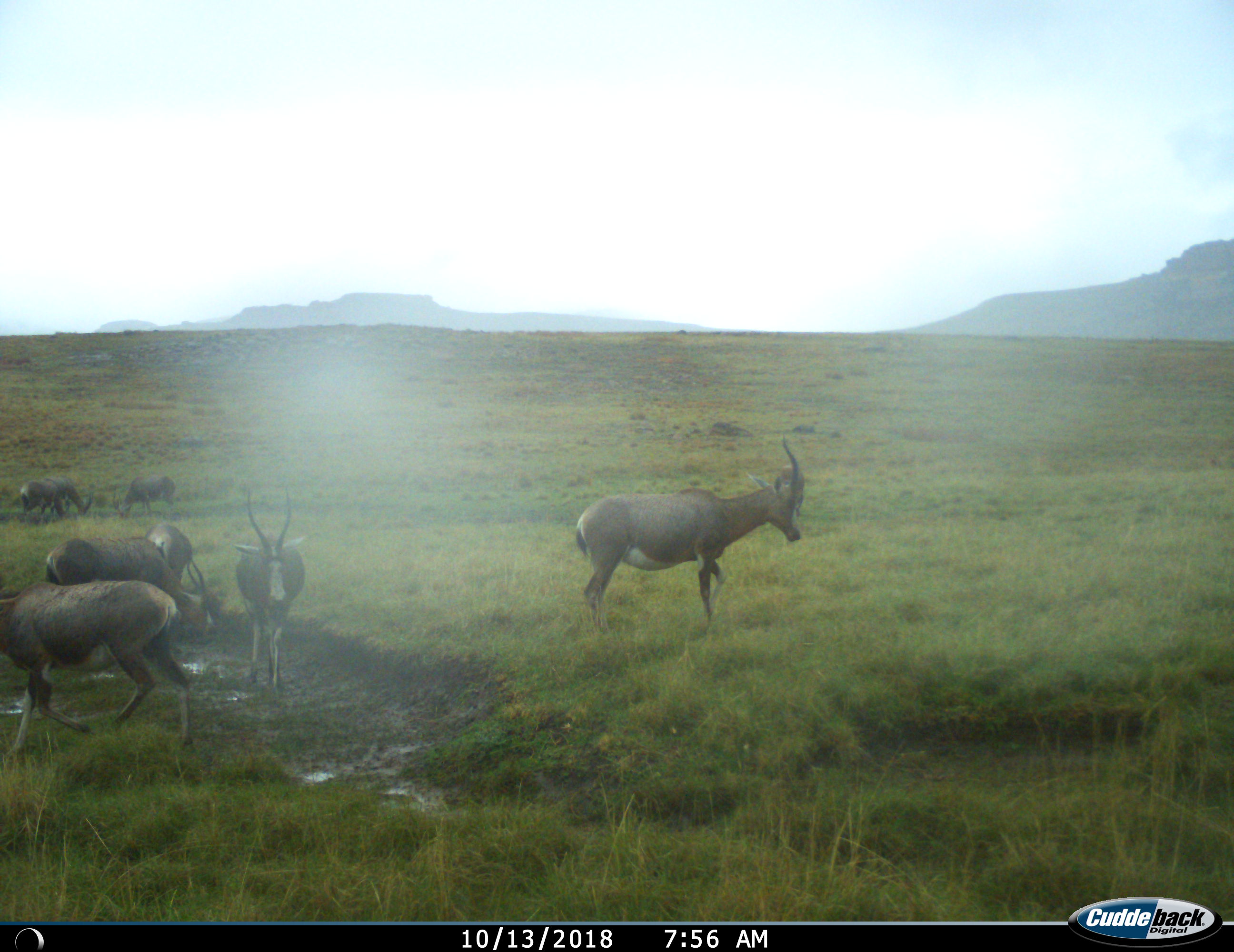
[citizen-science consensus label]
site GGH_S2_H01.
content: unidentified animal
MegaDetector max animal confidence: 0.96